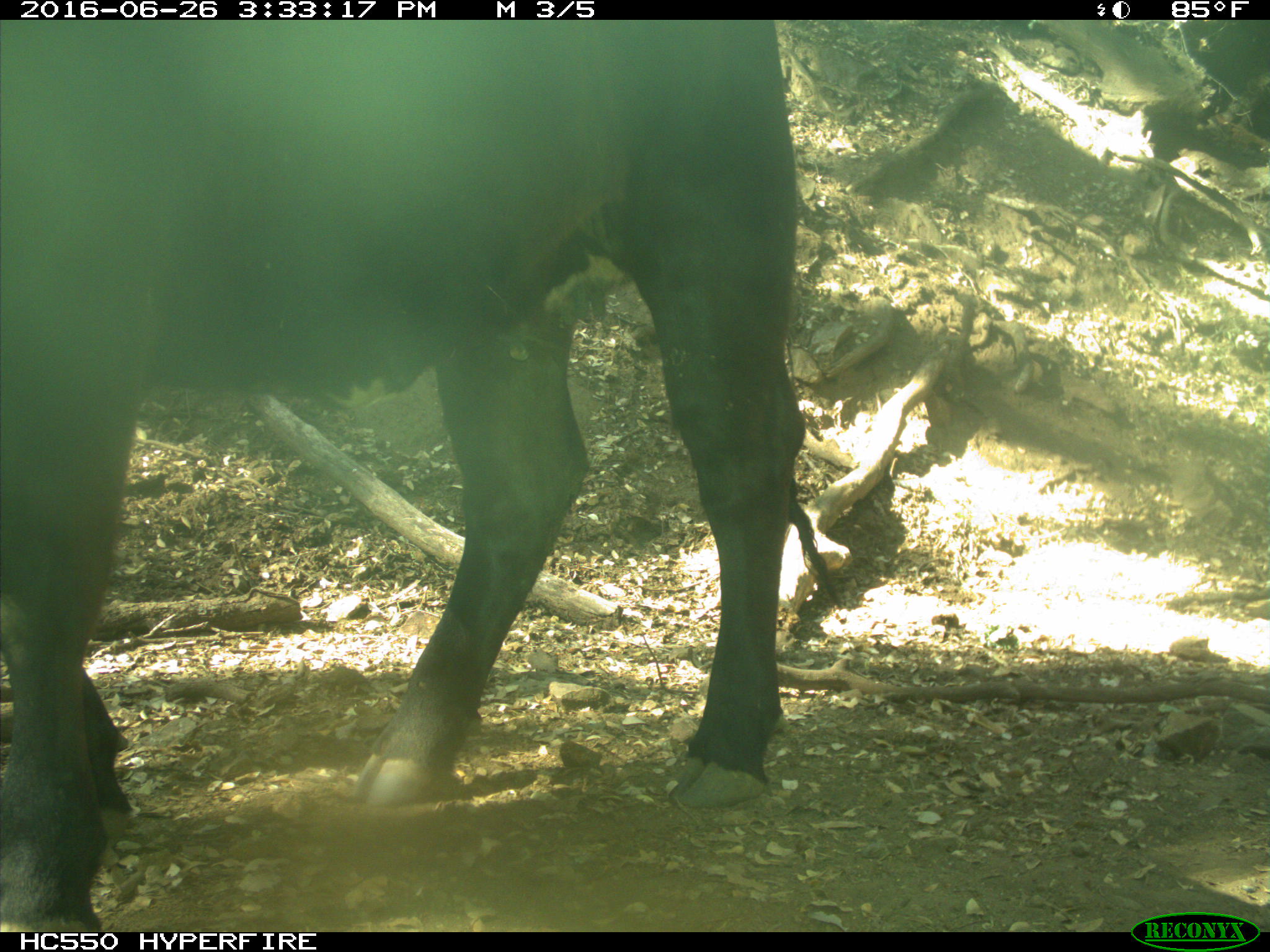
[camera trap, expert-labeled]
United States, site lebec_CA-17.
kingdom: Animalia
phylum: Chordata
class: Mammalia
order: Artiodactyla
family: Bovidae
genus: Bos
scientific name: Bos taurus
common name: domestic cow